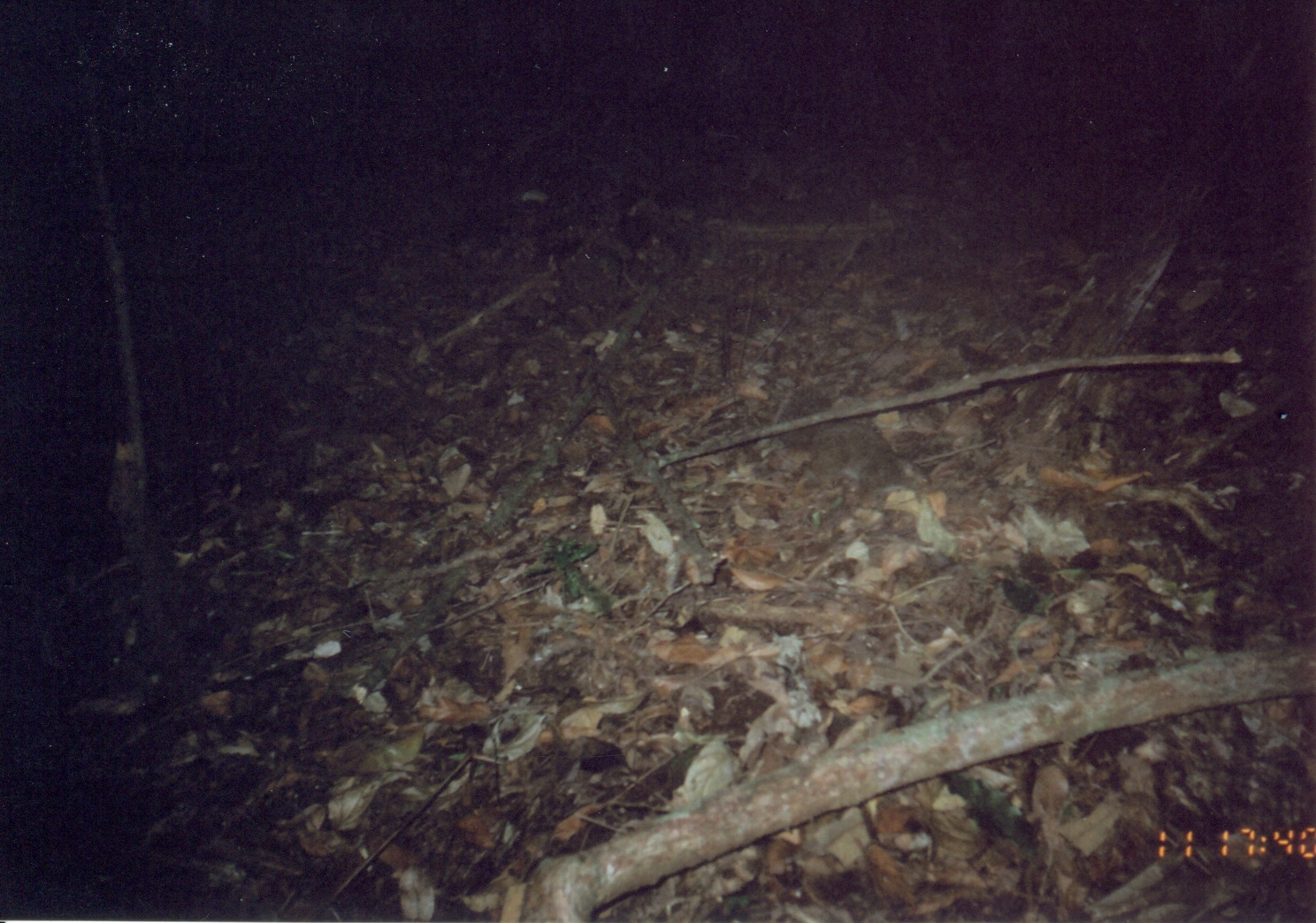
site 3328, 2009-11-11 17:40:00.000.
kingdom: Animalia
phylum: Chordata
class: Mammalia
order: Rodentia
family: Sciuridae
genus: Paraxerus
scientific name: Paraxerus vexillarius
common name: swynnerton's bush squirrel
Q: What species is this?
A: Paraxerus vexillarius (swynnerton's bush squirrel).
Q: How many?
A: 1.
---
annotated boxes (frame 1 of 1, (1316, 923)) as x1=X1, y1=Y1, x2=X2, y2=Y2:
paraxerus vexillarius: x1=771, y1=384, x2=936, y2=503